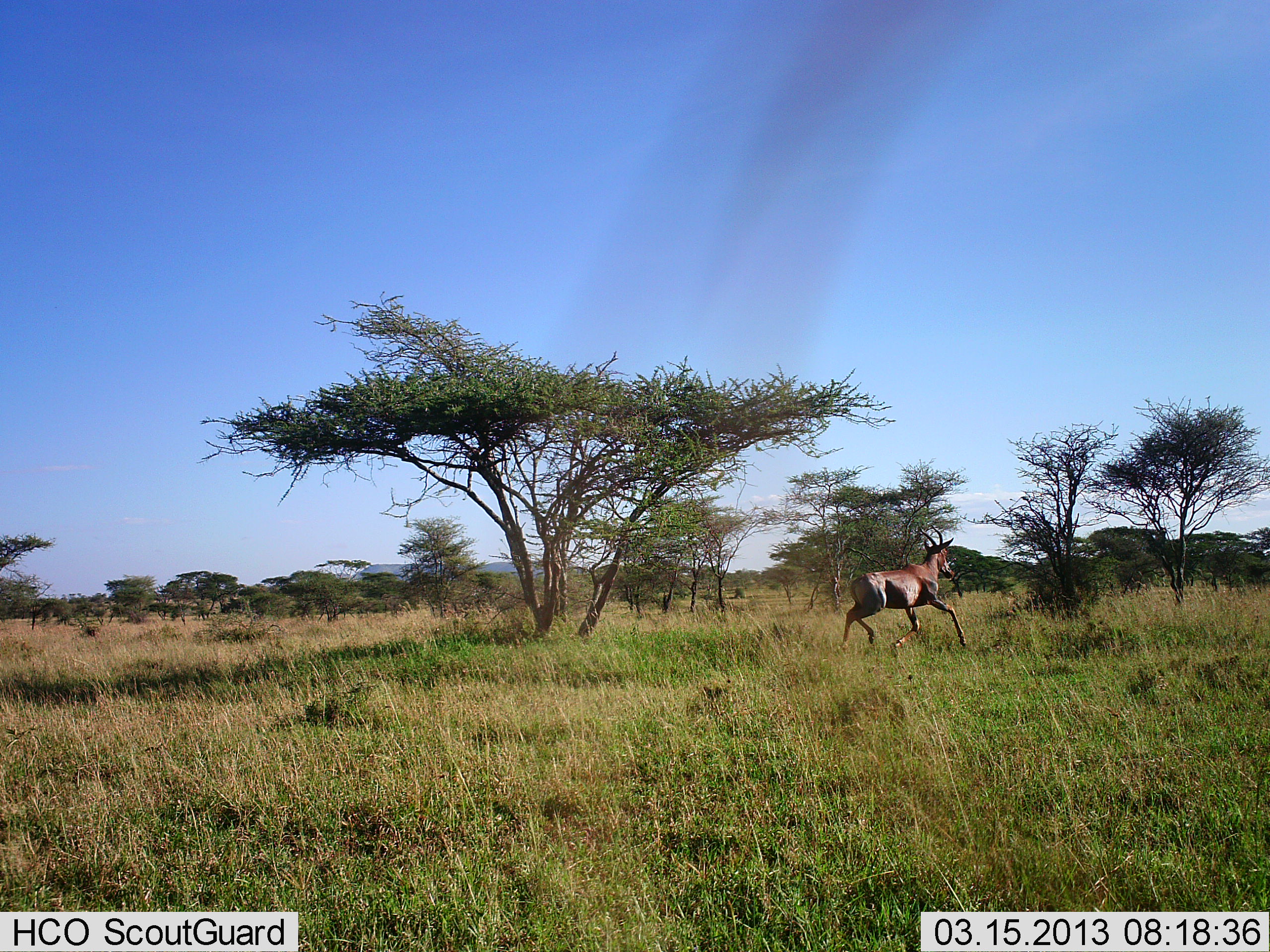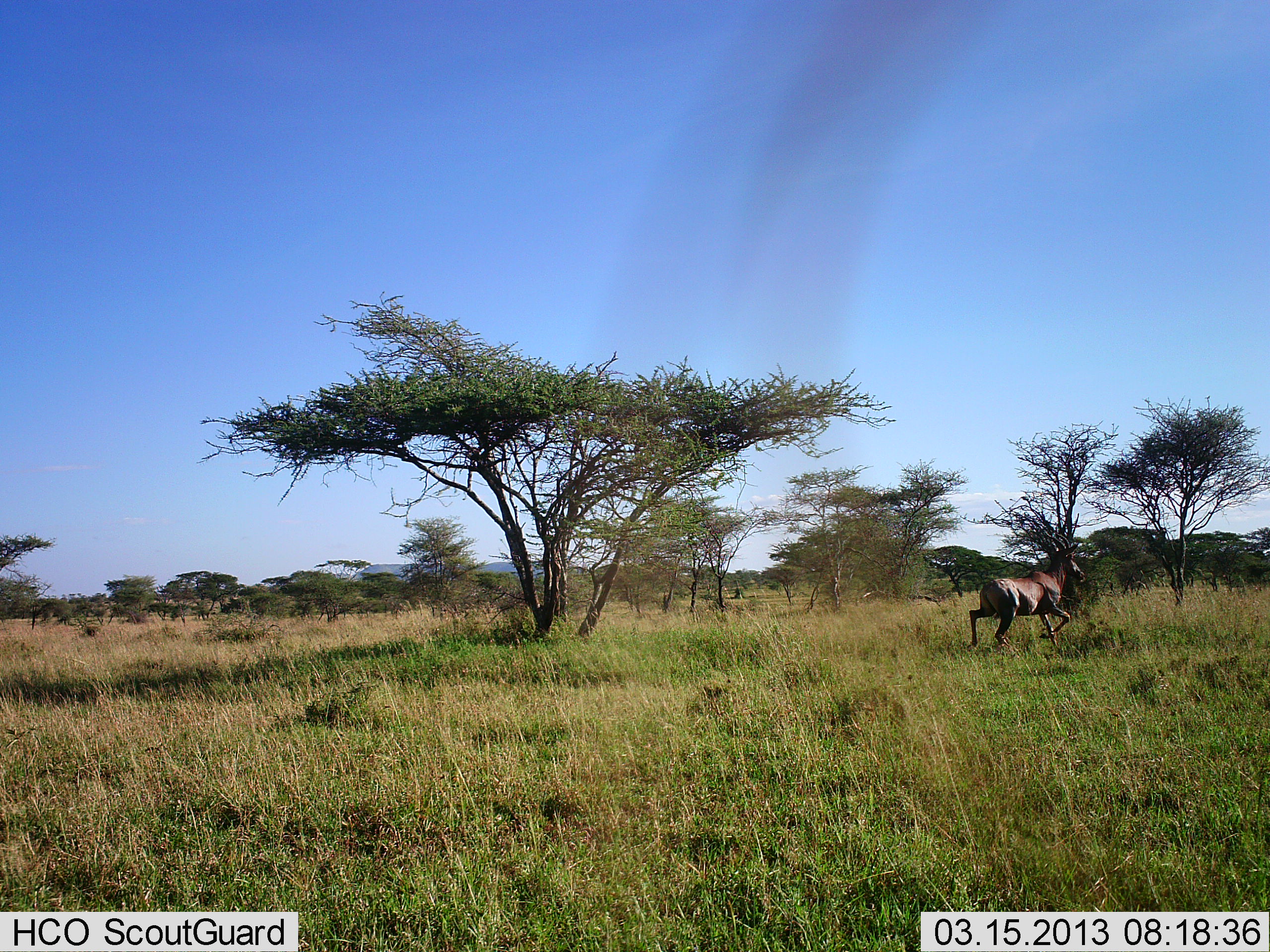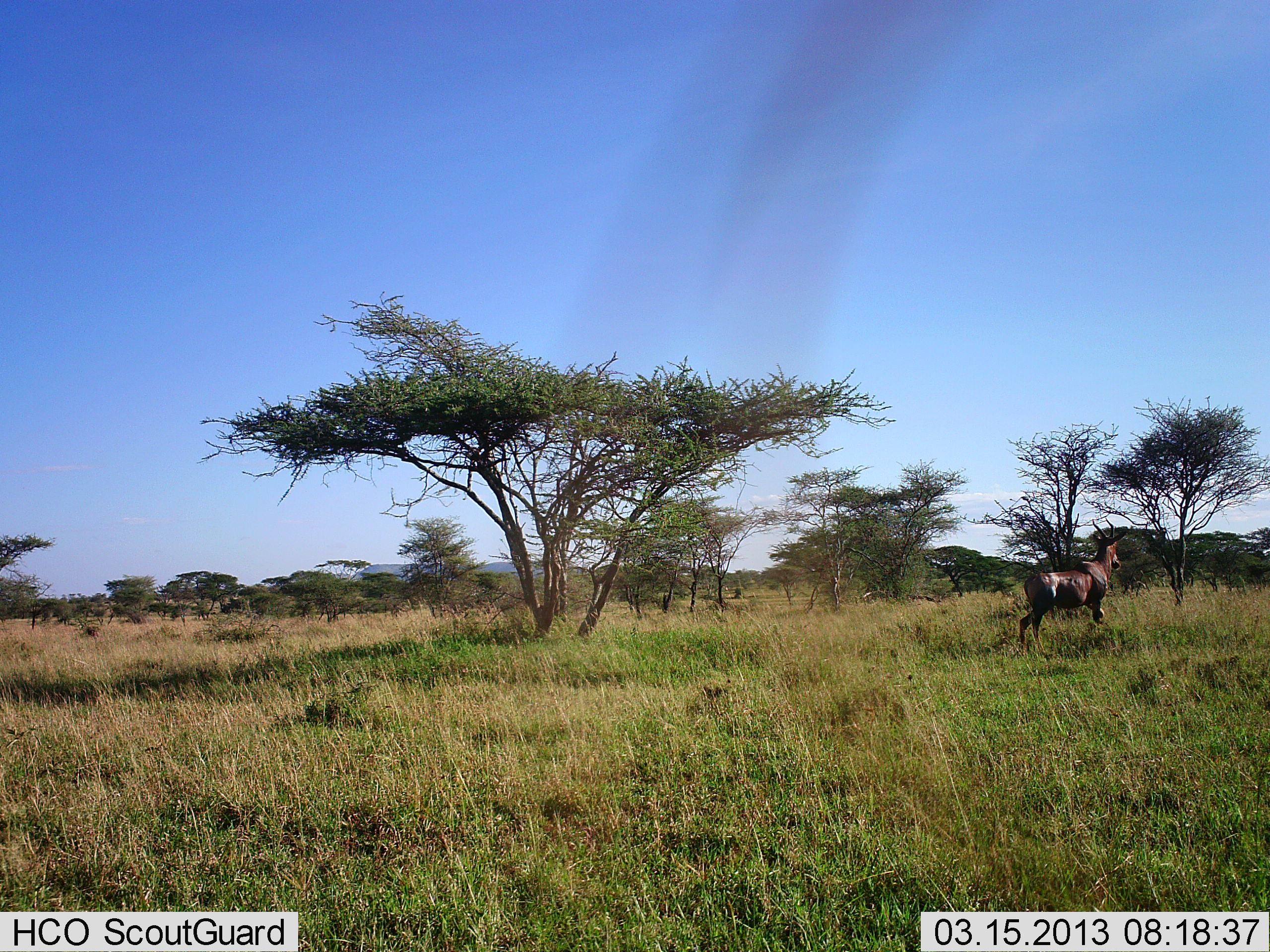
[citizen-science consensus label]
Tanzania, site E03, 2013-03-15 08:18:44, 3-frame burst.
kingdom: Animalia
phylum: Chordata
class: Mammalia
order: Artiodactyla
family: Bovidae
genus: Damaliscus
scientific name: Damaliscus lunatus jimela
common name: topi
Topi (Damaliscus lunatus jimela), count 1. Behavior (volunteer vote fractions): standing 4%, resting 0%, moving 100%, interacting 0%. Young present (vote fraction): 0%. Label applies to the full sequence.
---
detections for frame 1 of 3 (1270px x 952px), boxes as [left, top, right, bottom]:
animal: [841, 526, 970, 650]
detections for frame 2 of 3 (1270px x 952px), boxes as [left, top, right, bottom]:
animal: [967, 534, 1086, 651]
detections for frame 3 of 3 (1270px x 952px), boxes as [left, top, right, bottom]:
animal: [1018, 519, 1124, 656]